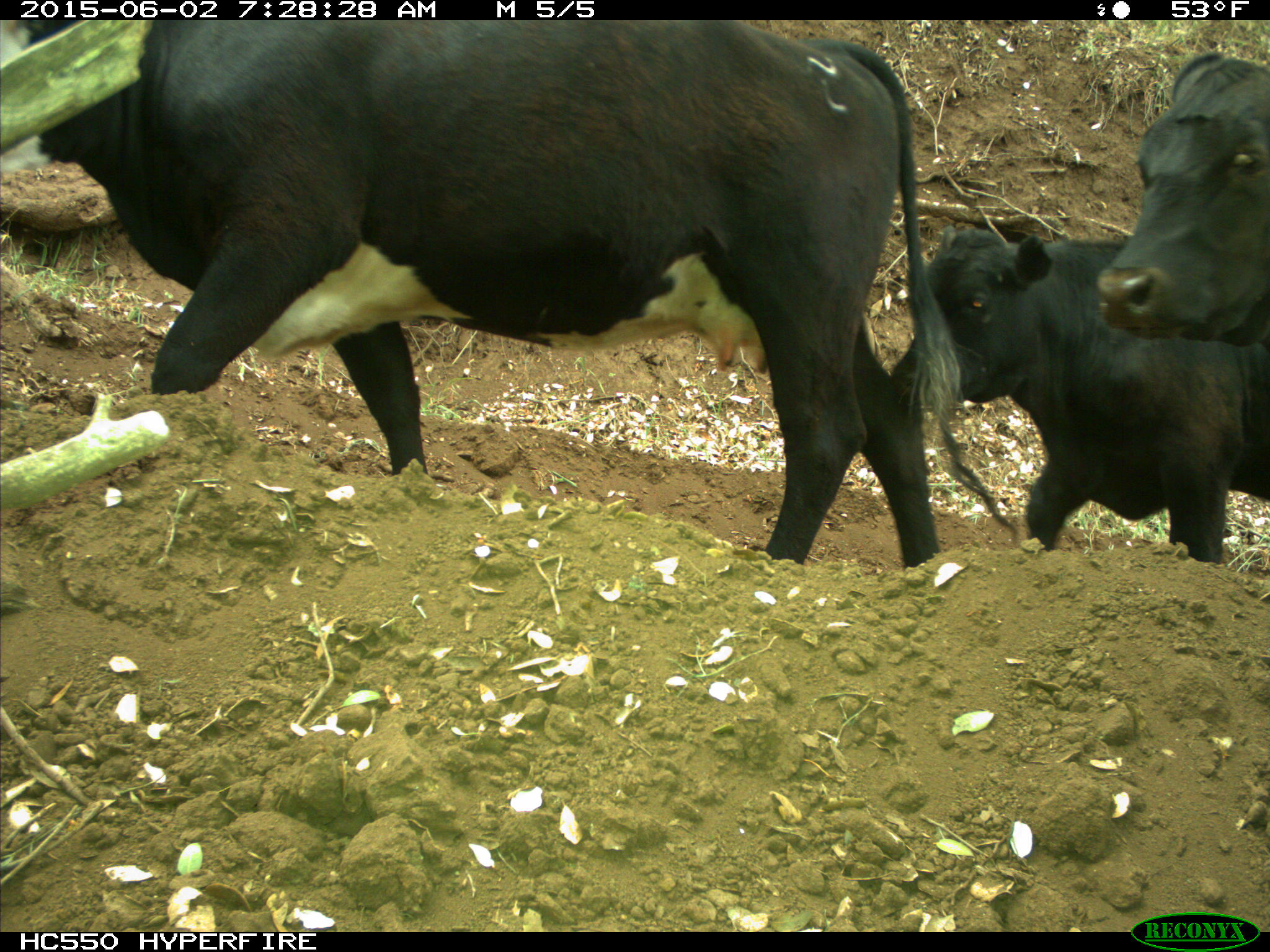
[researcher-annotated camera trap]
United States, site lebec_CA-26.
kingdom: Animalia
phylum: Chordata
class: Mammalia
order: Artiodactyla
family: Bovidae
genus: Bos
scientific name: Bos taurus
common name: domestic cow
Bos taurus (domestic cow).